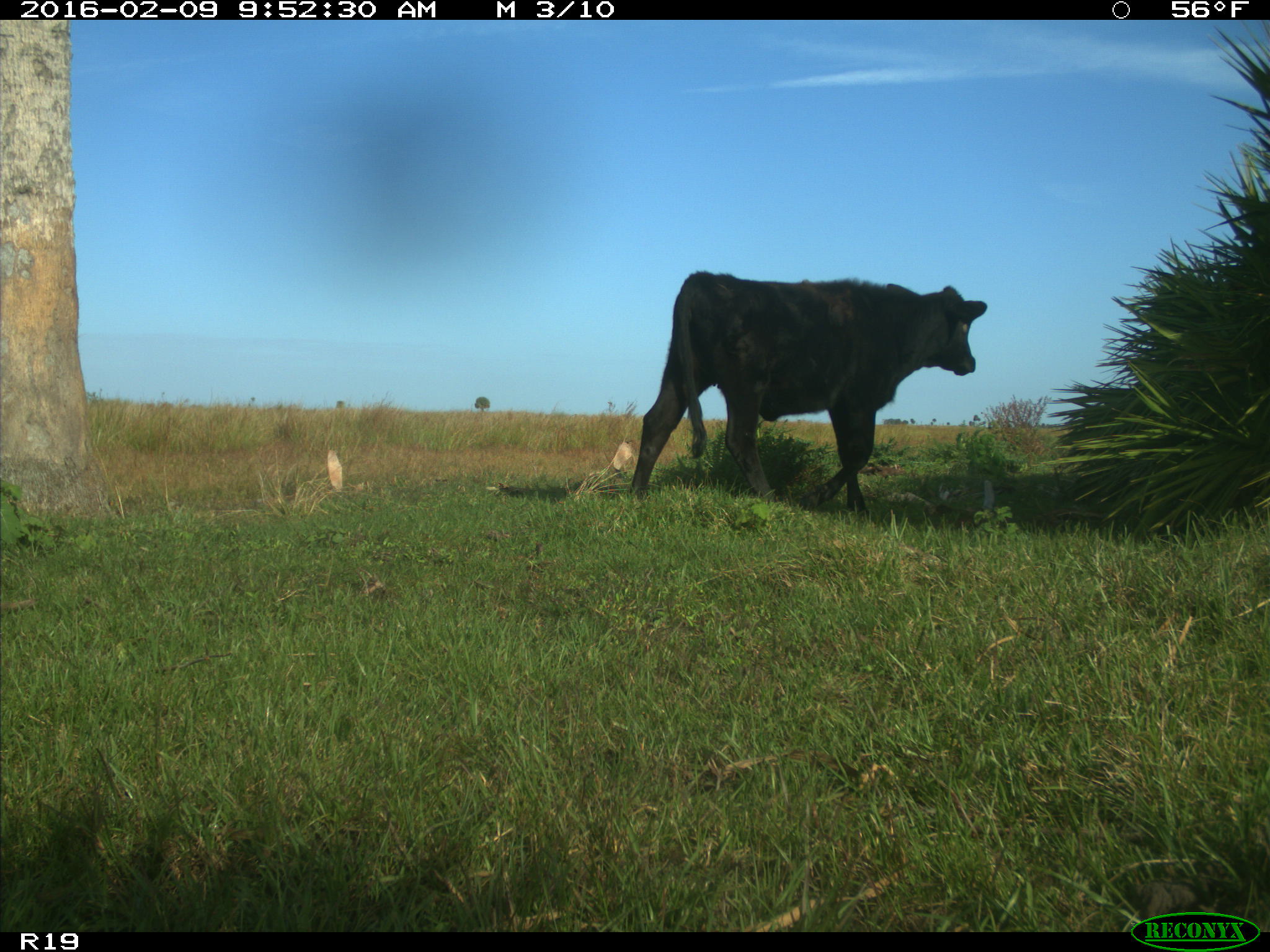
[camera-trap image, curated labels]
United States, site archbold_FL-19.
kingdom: Animalia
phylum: Chordata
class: Mammalia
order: Artiodactyla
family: Bovidae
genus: Bos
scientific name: Bos taurus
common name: domestic cow